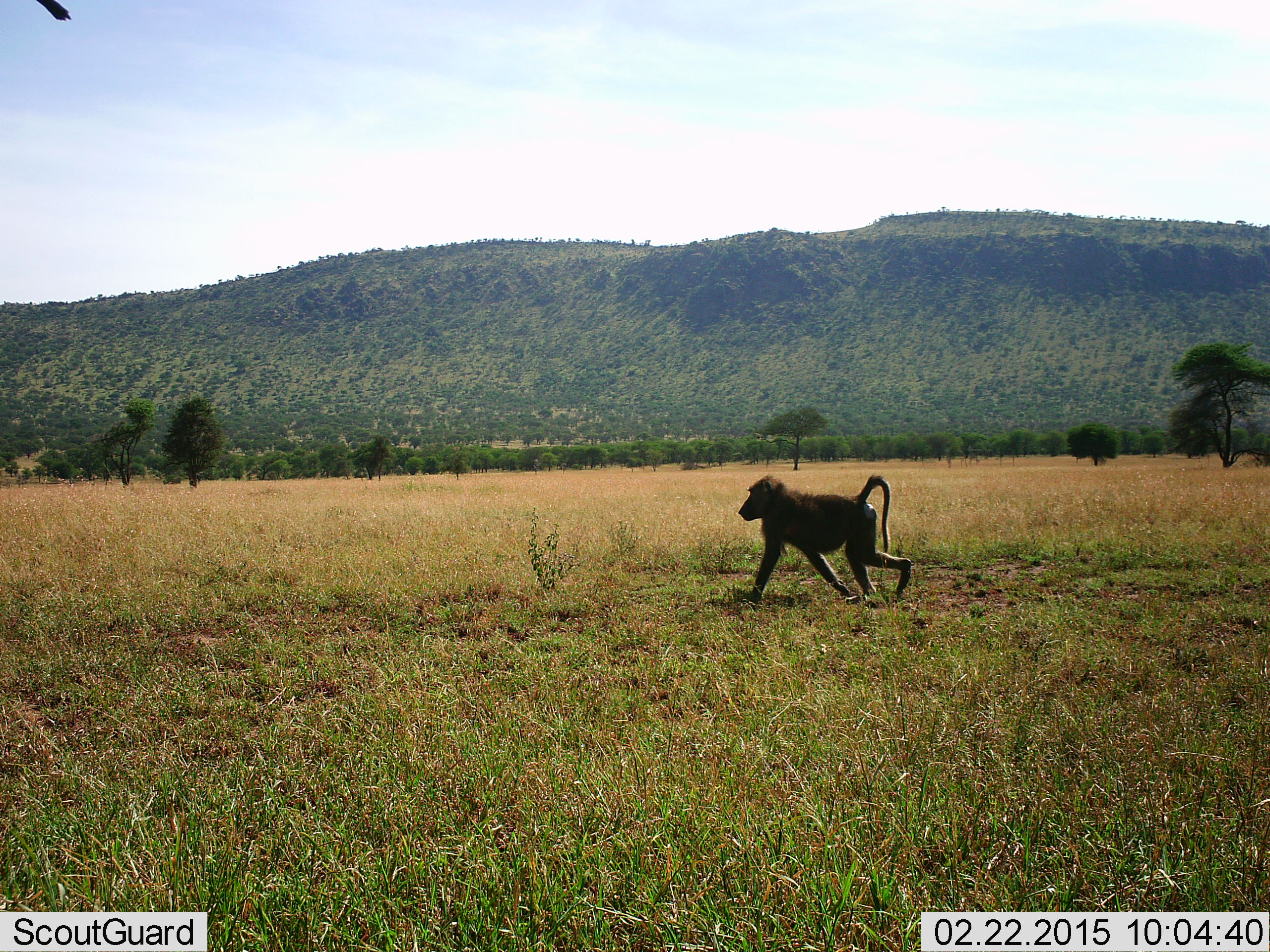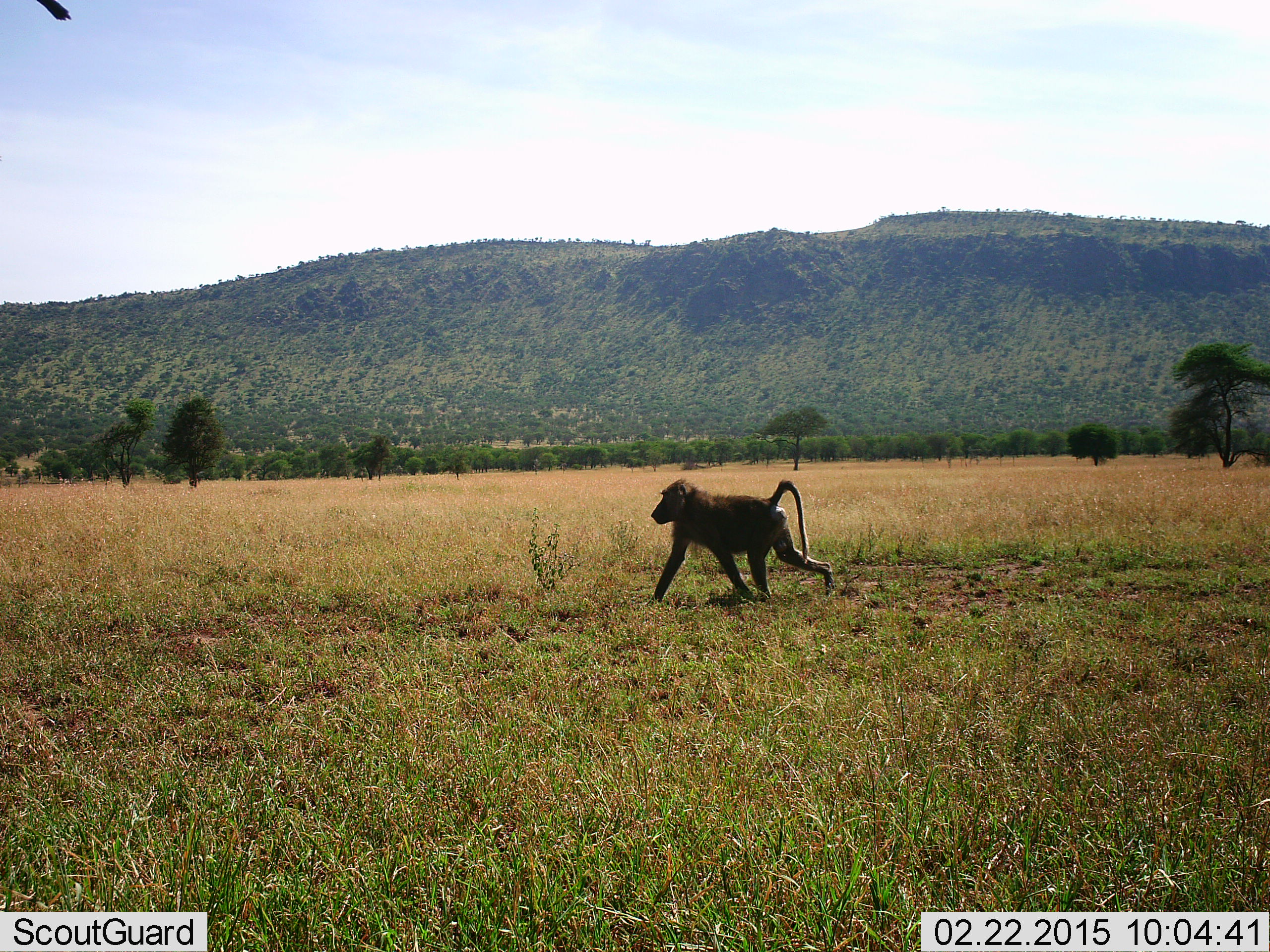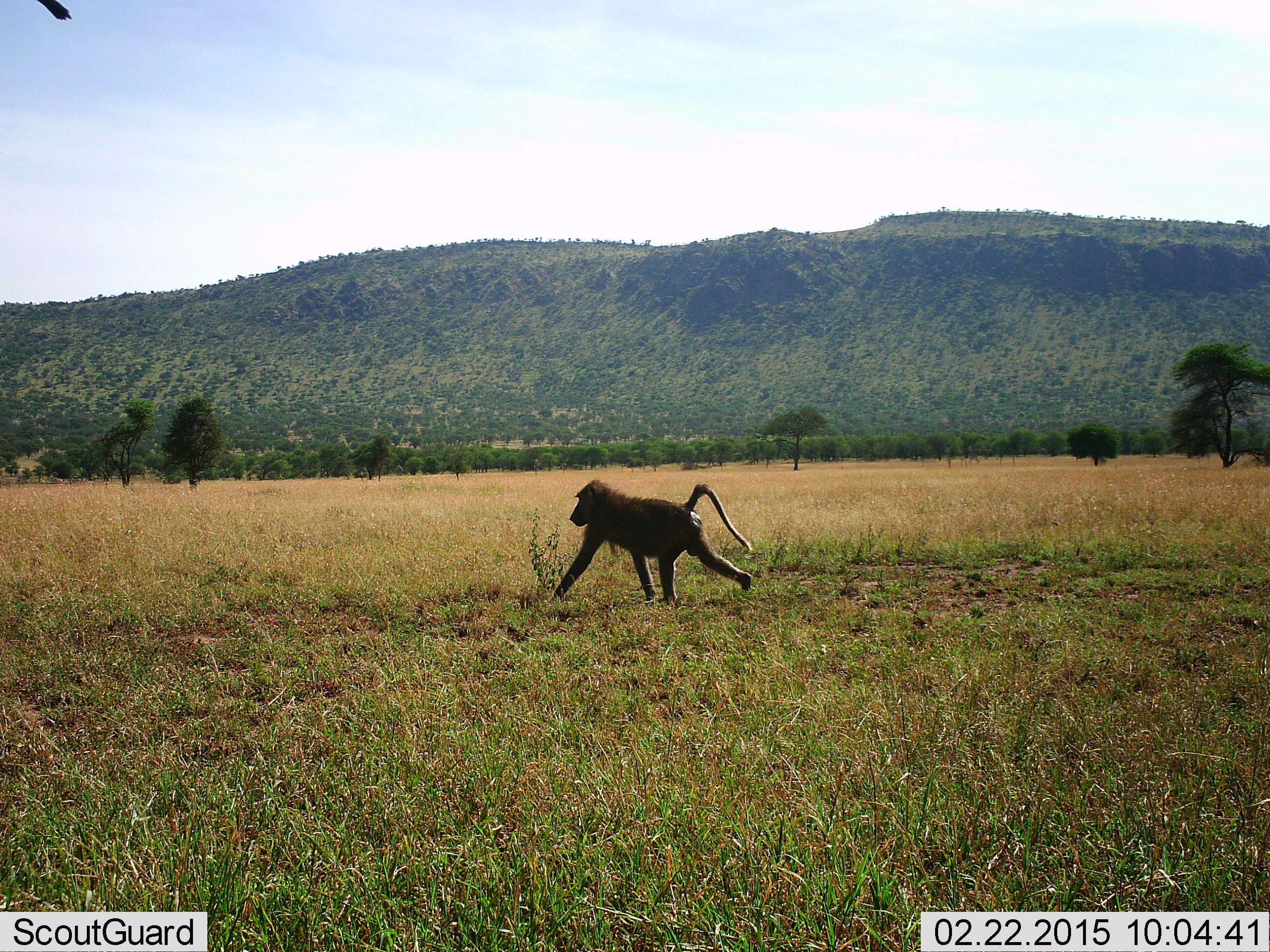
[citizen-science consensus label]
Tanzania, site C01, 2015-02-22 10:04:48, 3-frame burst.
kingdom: Animalia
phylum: Chordata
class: Mammalia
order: Primates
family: Cercopithecidae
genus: Papio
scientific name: Papio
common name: baboon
Baboon (Papio), count 1. Behavior (volunteer vote fractions): standing 0%, resting 0%, moving 100%, interacting 0%. Young present (vote fraction): 0%. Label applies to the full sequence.